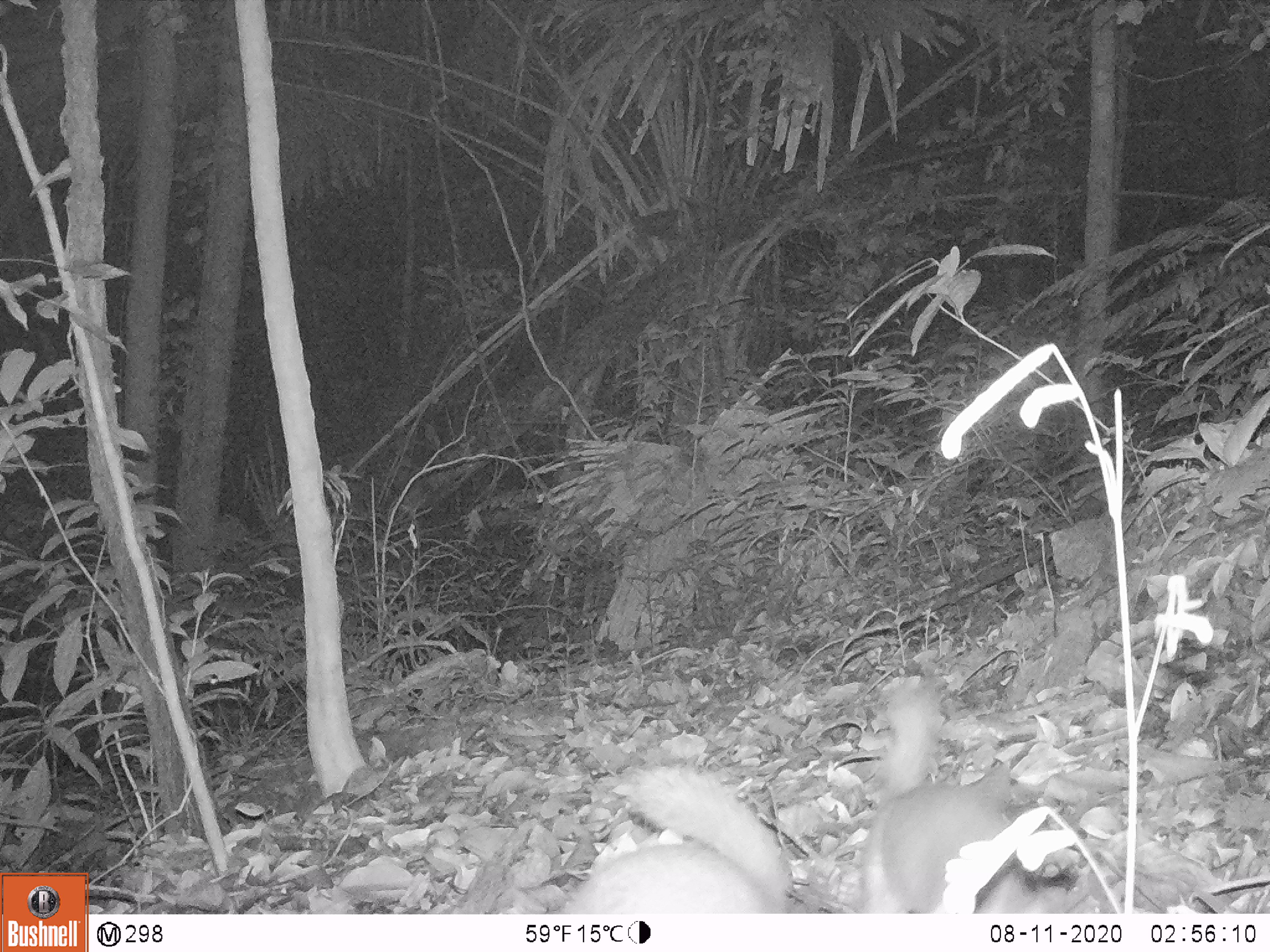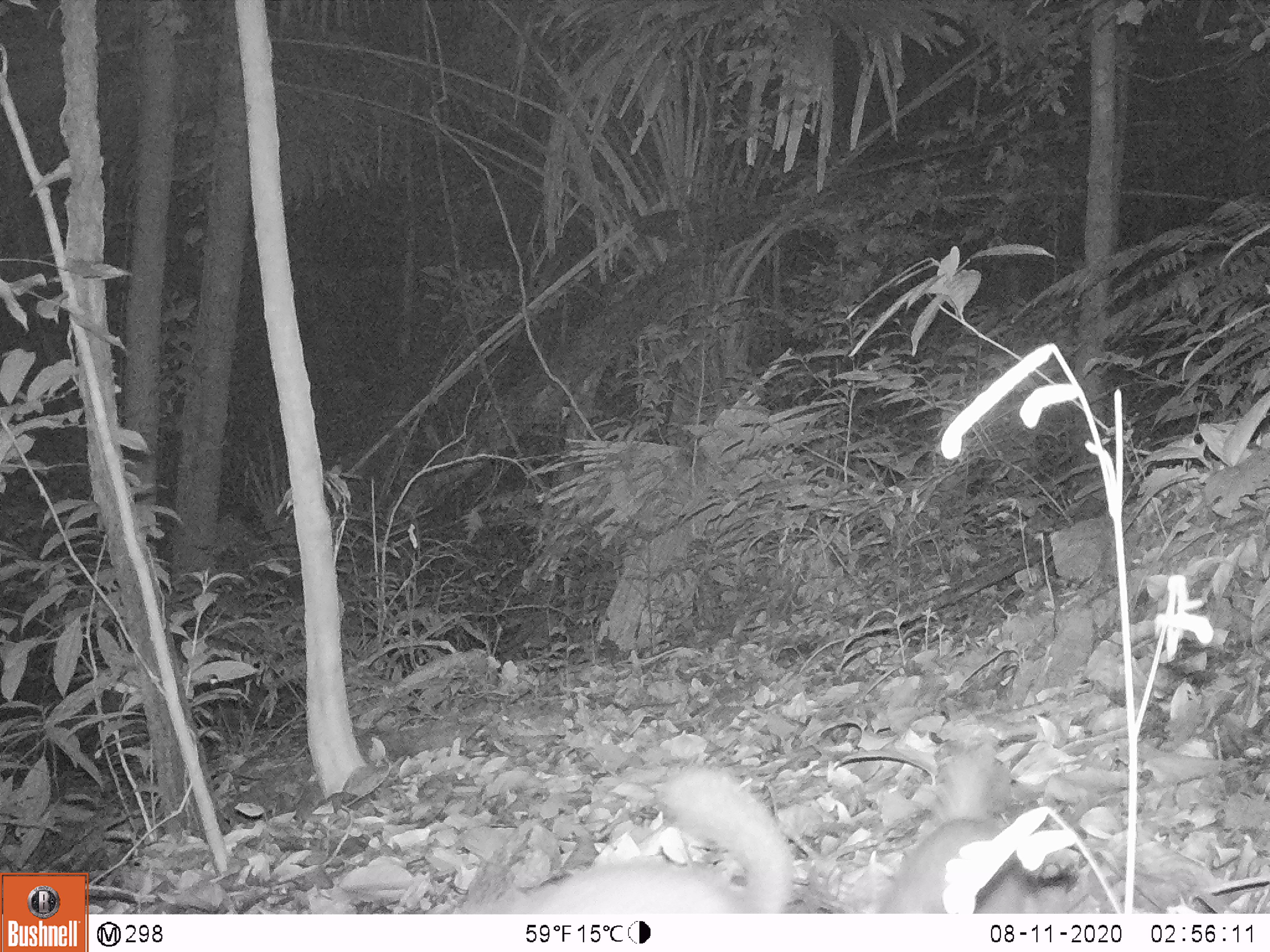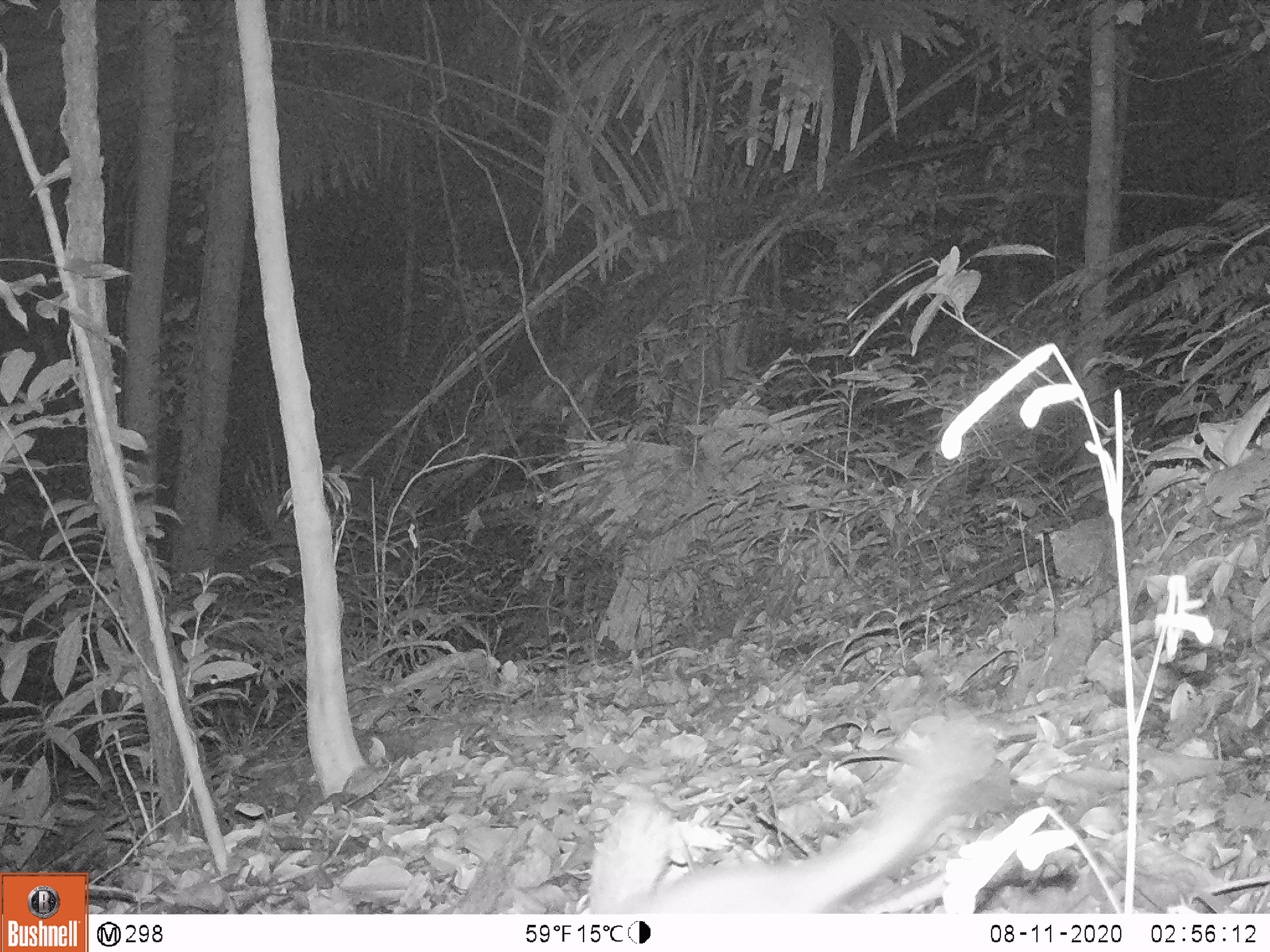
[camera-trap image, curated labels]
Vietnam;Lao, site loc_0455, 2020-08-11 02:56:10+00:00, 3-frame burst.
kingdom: Animalia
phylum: Chordata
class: Mammalia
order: Carnivora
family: Mustelidae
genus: Melogale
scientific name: Melogale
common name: ferret badger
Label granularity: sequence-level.